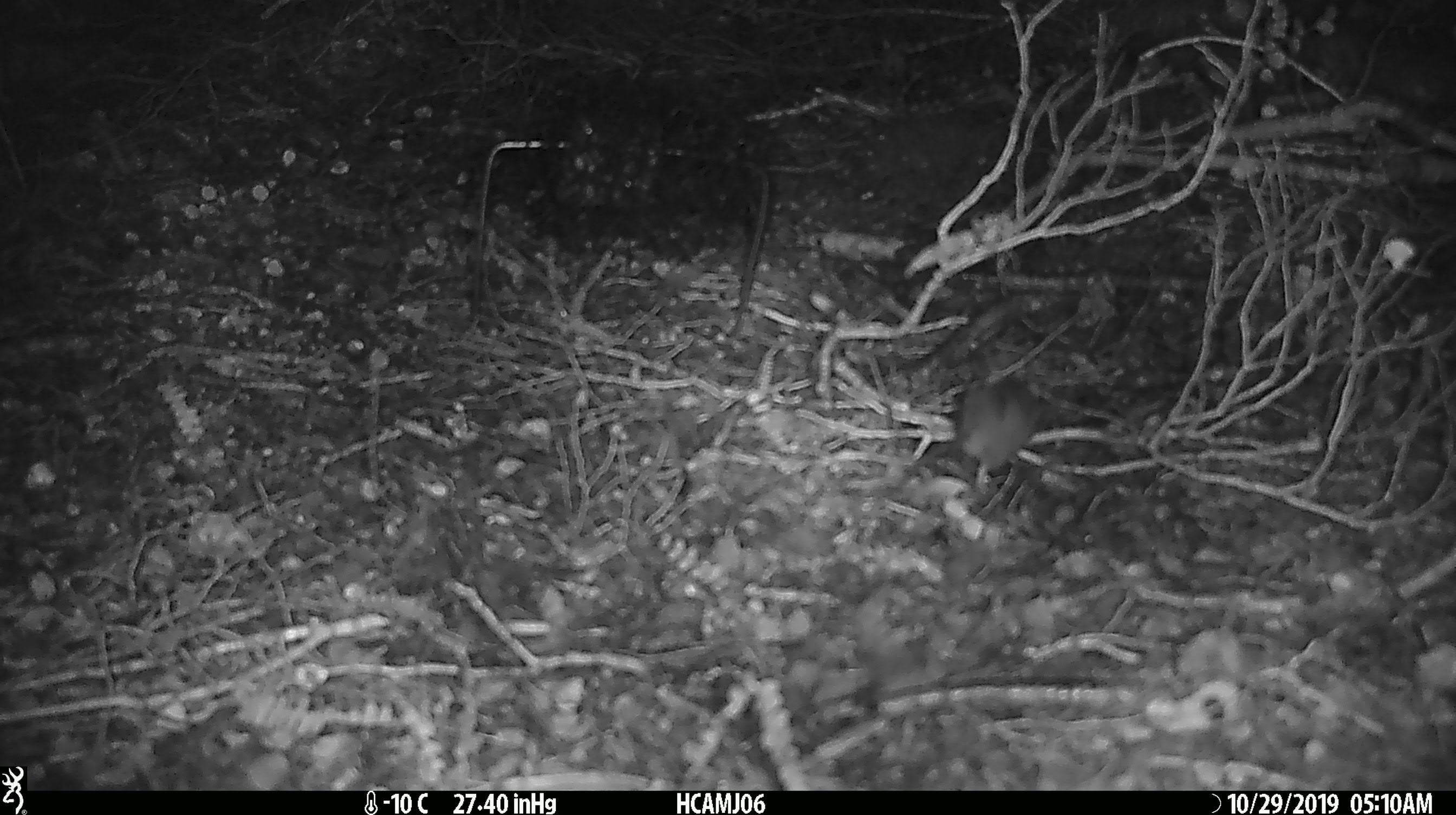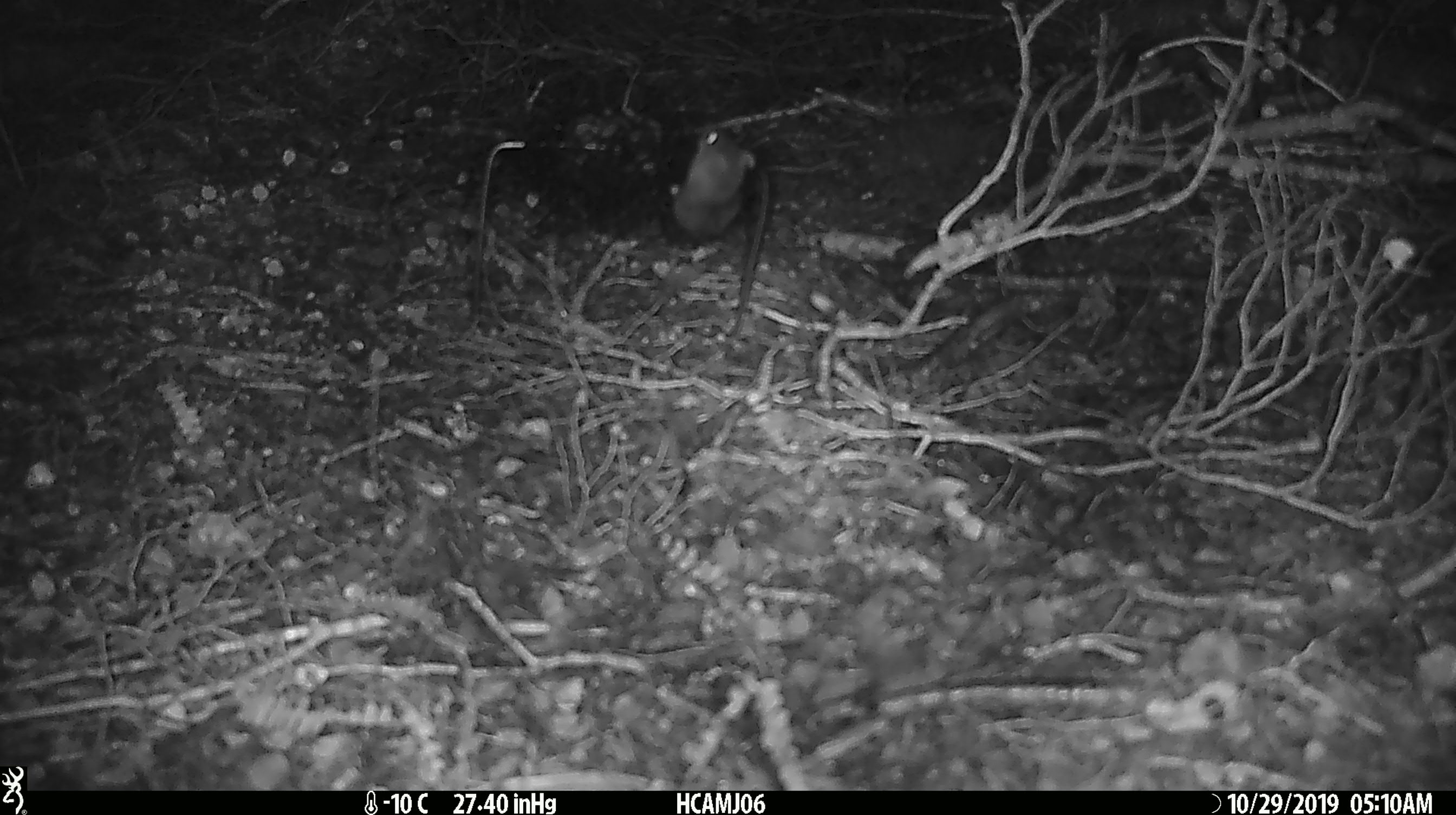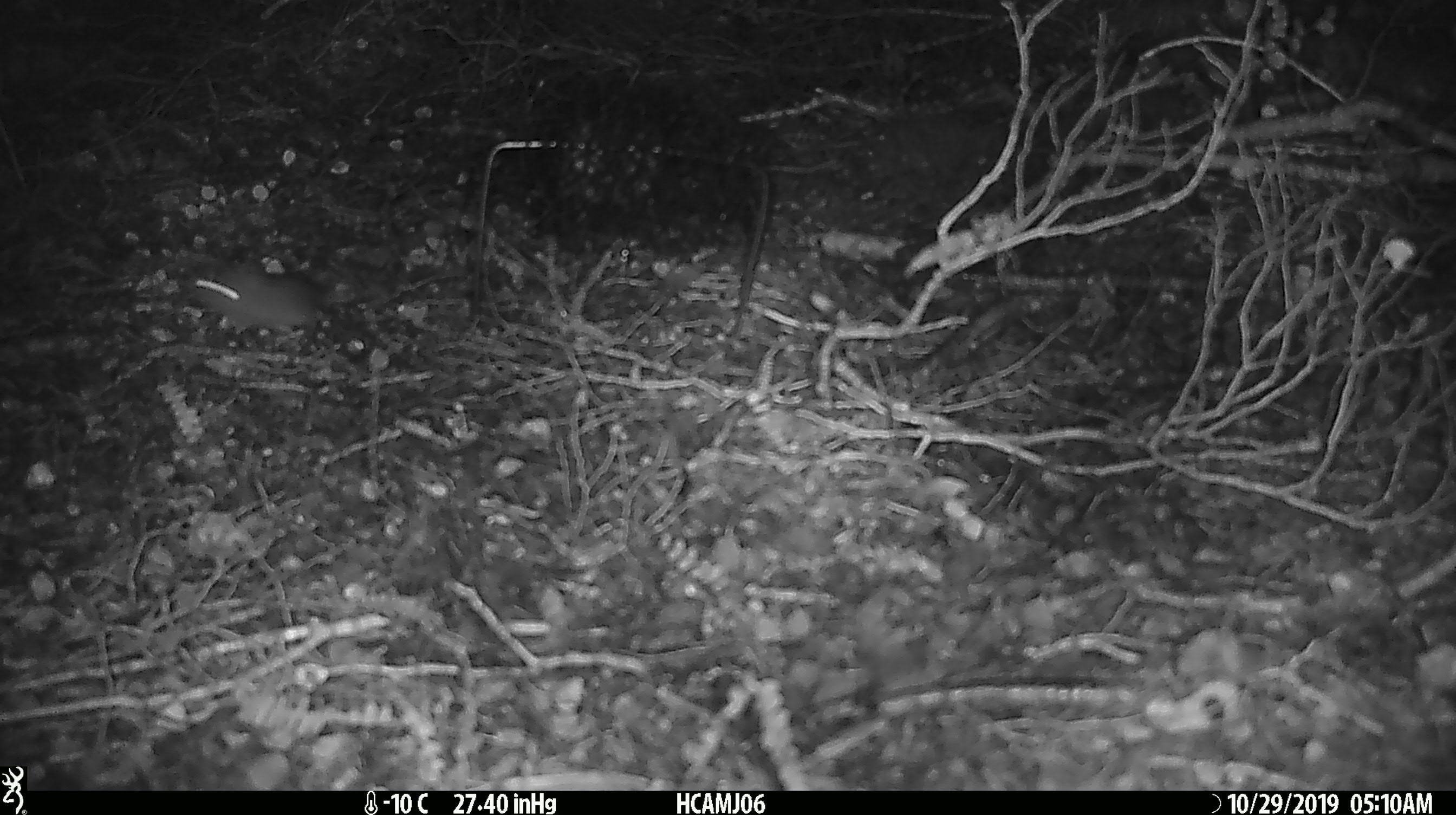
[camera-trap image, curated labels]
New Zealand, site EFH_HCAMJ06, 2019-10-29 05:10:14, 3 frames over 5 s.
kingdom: Animalia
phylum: Chordata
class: Mammalia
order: Rodentia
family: Muridae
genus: Mus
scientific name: Mus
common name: mouse